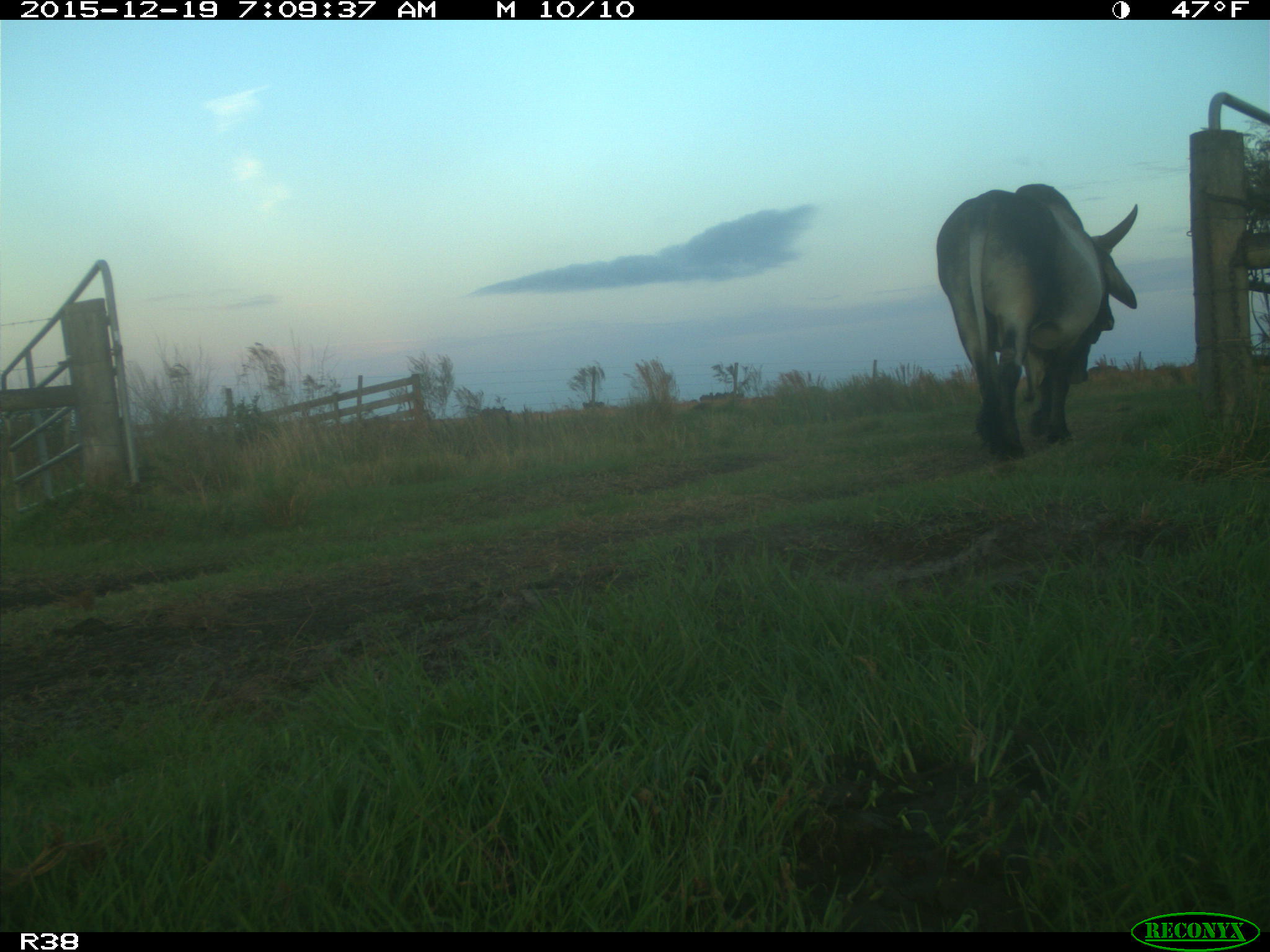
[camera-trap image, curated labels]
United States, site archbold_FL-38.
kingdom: Animalia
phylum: Chordata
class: Mammalia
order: Artiodactyla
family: Bovidae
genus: Bos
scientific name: Bos taurus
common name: domestic cow